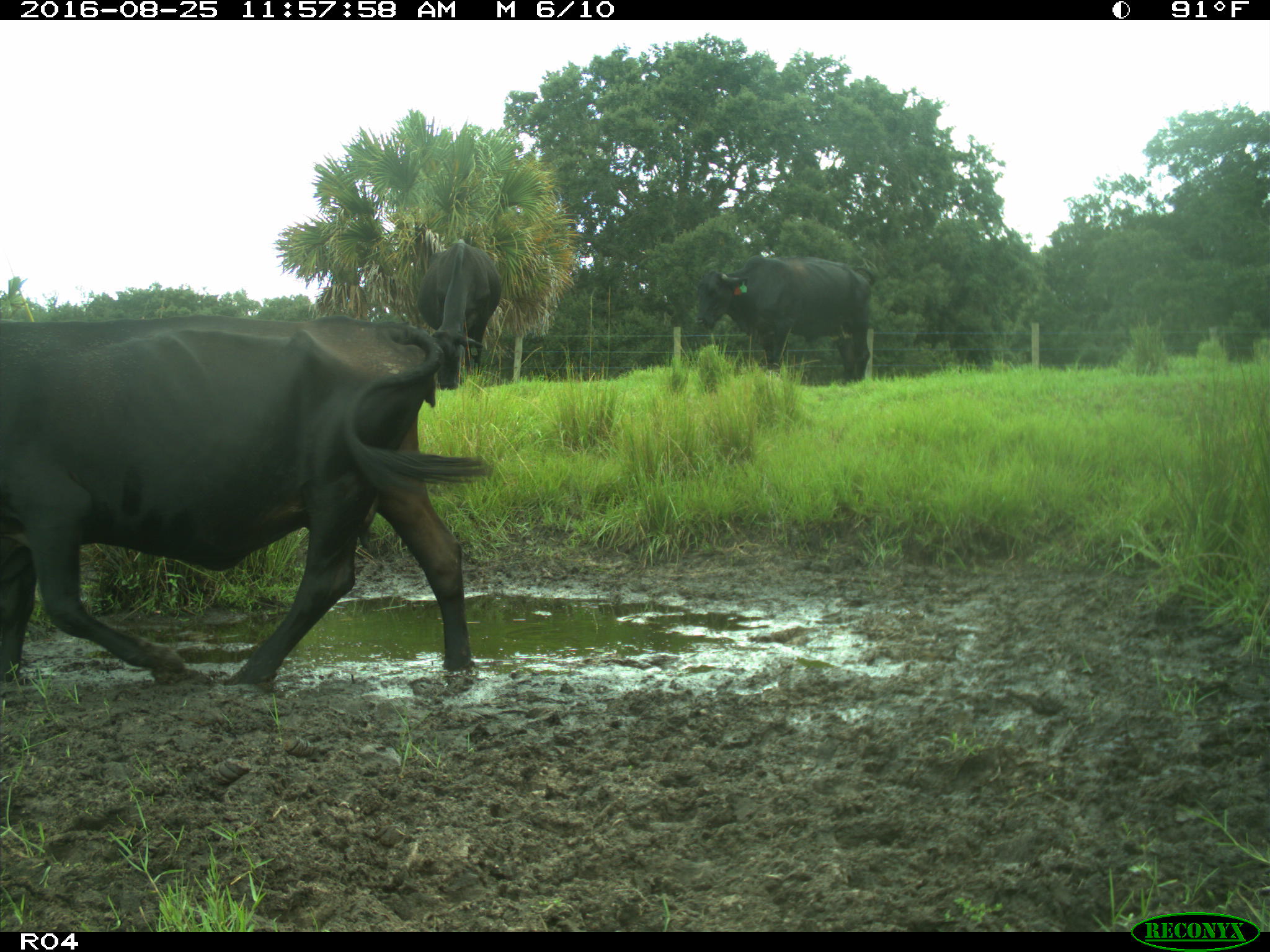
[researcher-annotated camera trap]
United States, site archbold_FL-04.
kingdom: Animalia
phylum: Chordata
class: Mammalia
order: Artiodactyla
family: Bovidae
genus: Bos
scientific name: Bos taurus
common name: domestic cow